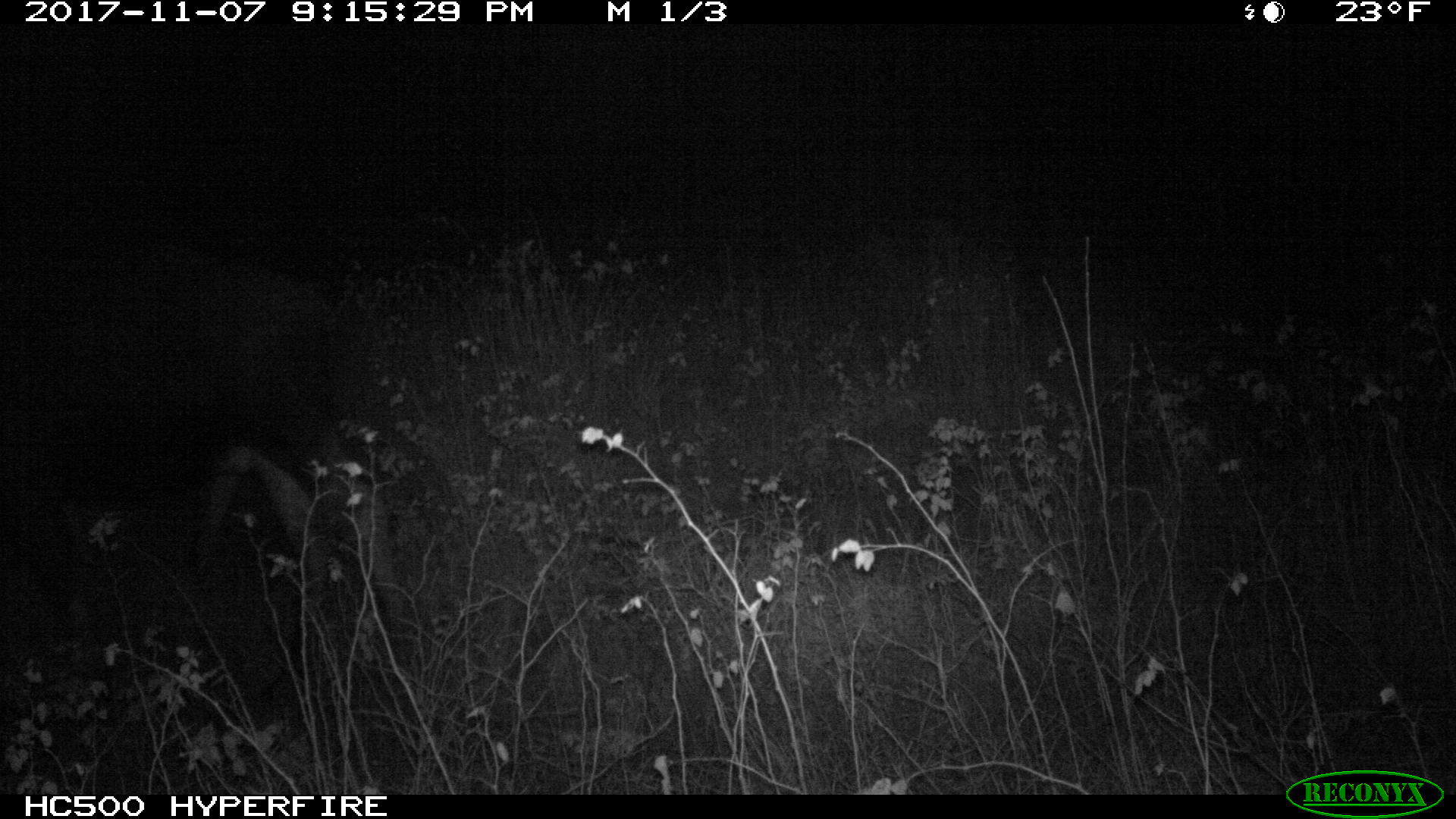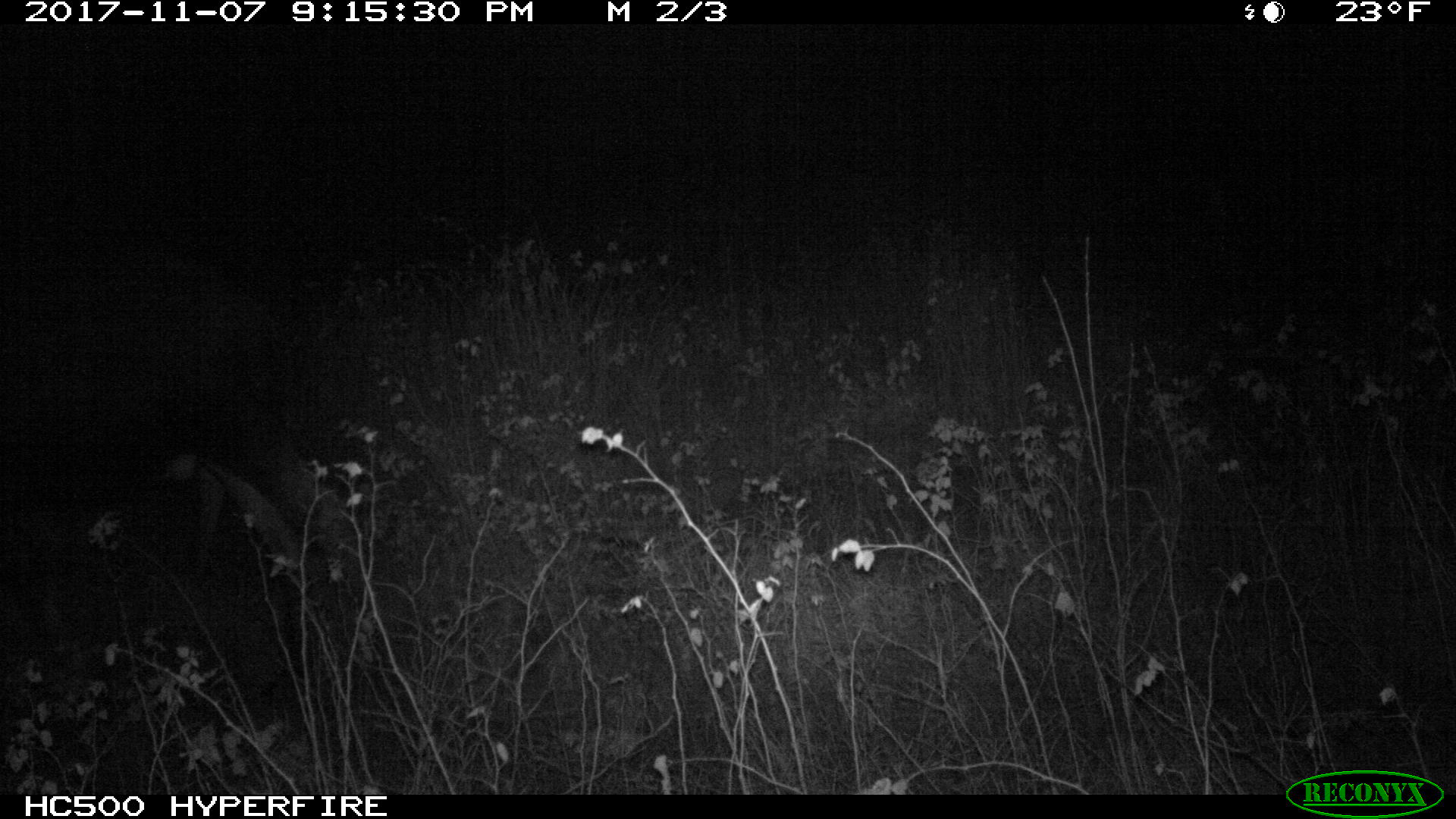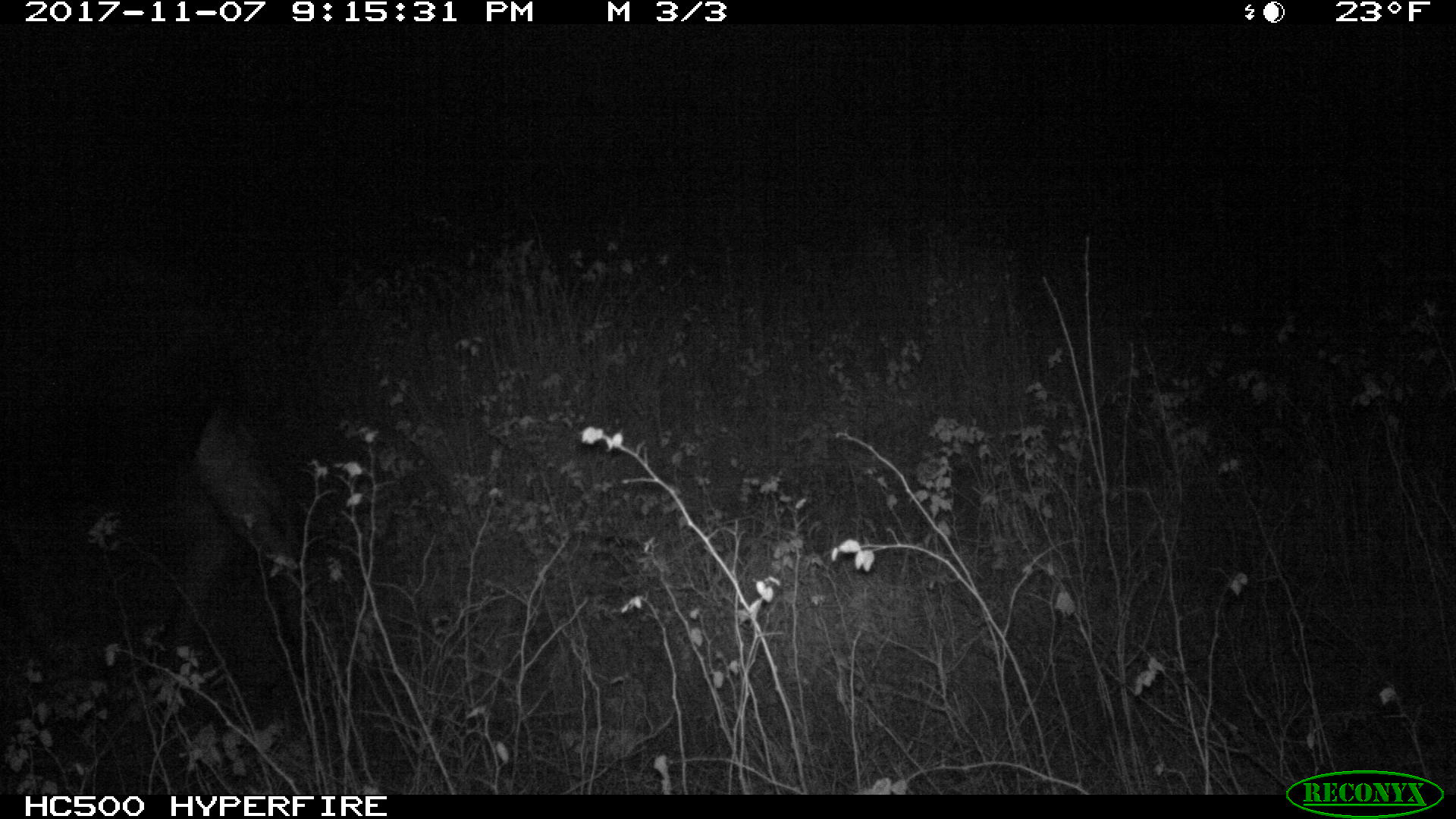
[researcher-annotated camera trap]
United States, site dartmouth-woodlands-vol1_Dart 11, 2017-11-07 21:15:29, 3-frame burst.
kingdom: Animalia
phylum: Chordata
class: Mammalia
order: Artiodactyla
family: Cervidae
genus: Alces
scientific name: Alces alces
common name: moose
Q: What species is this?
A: Moose (Alces alces).